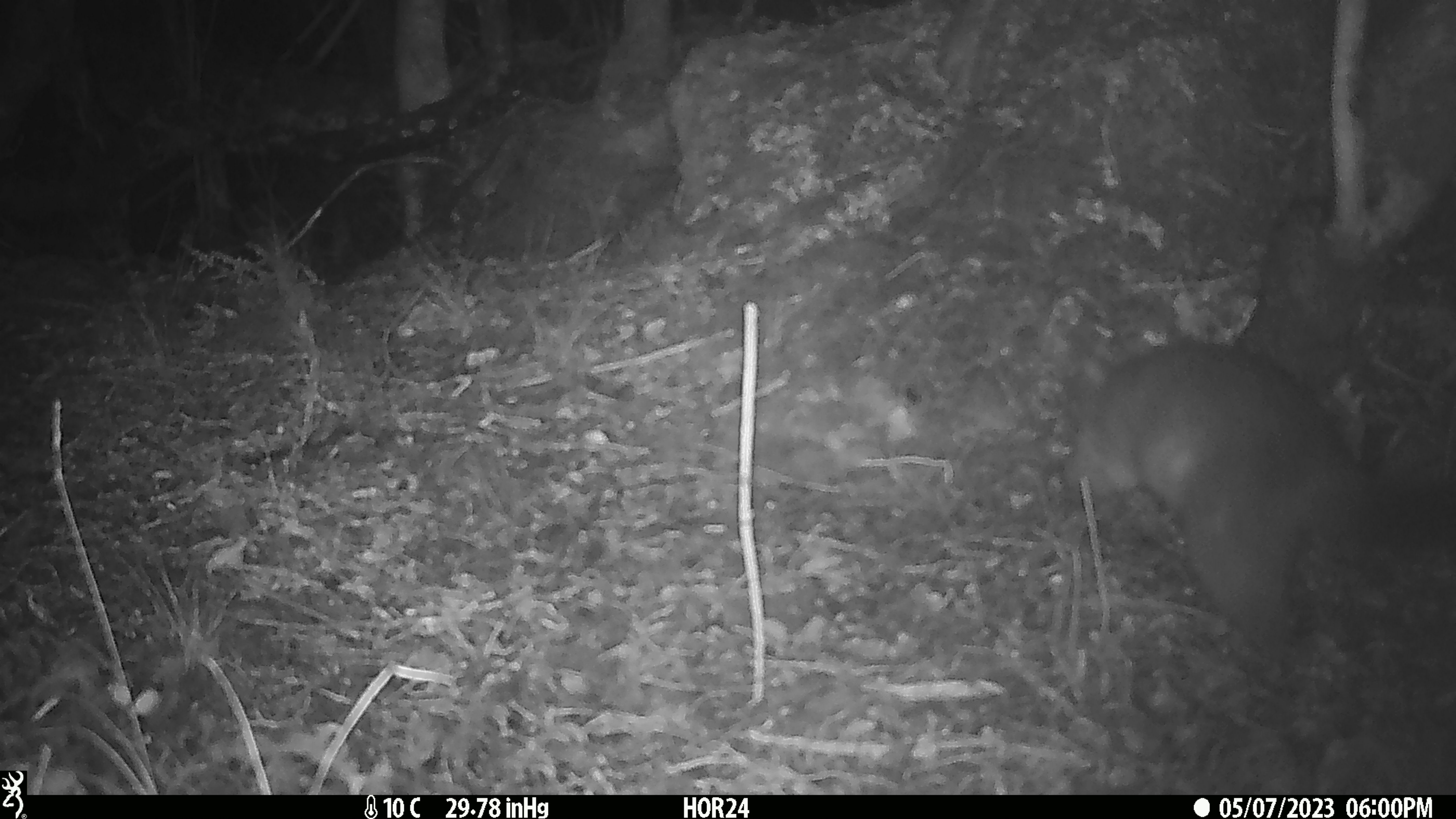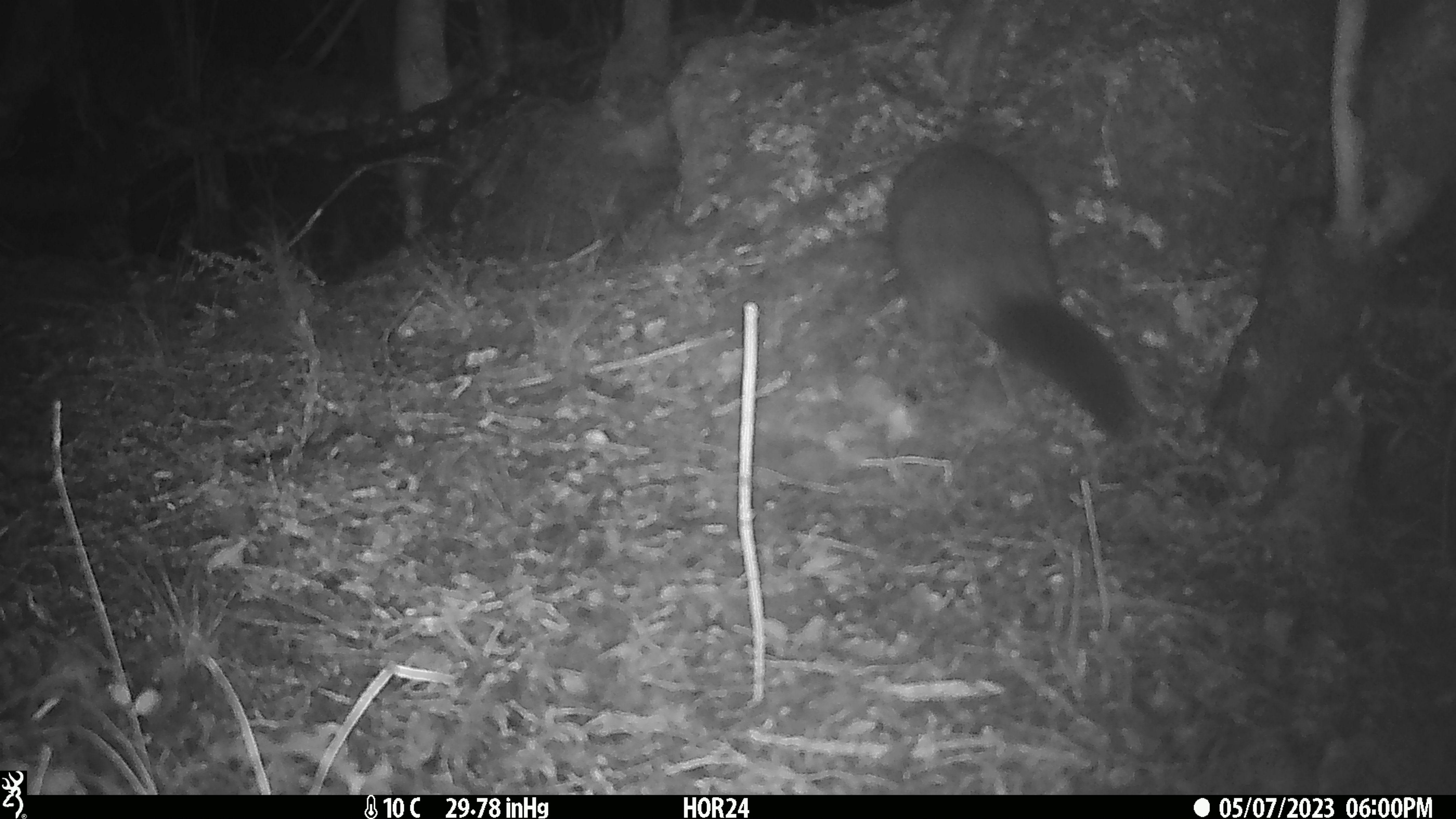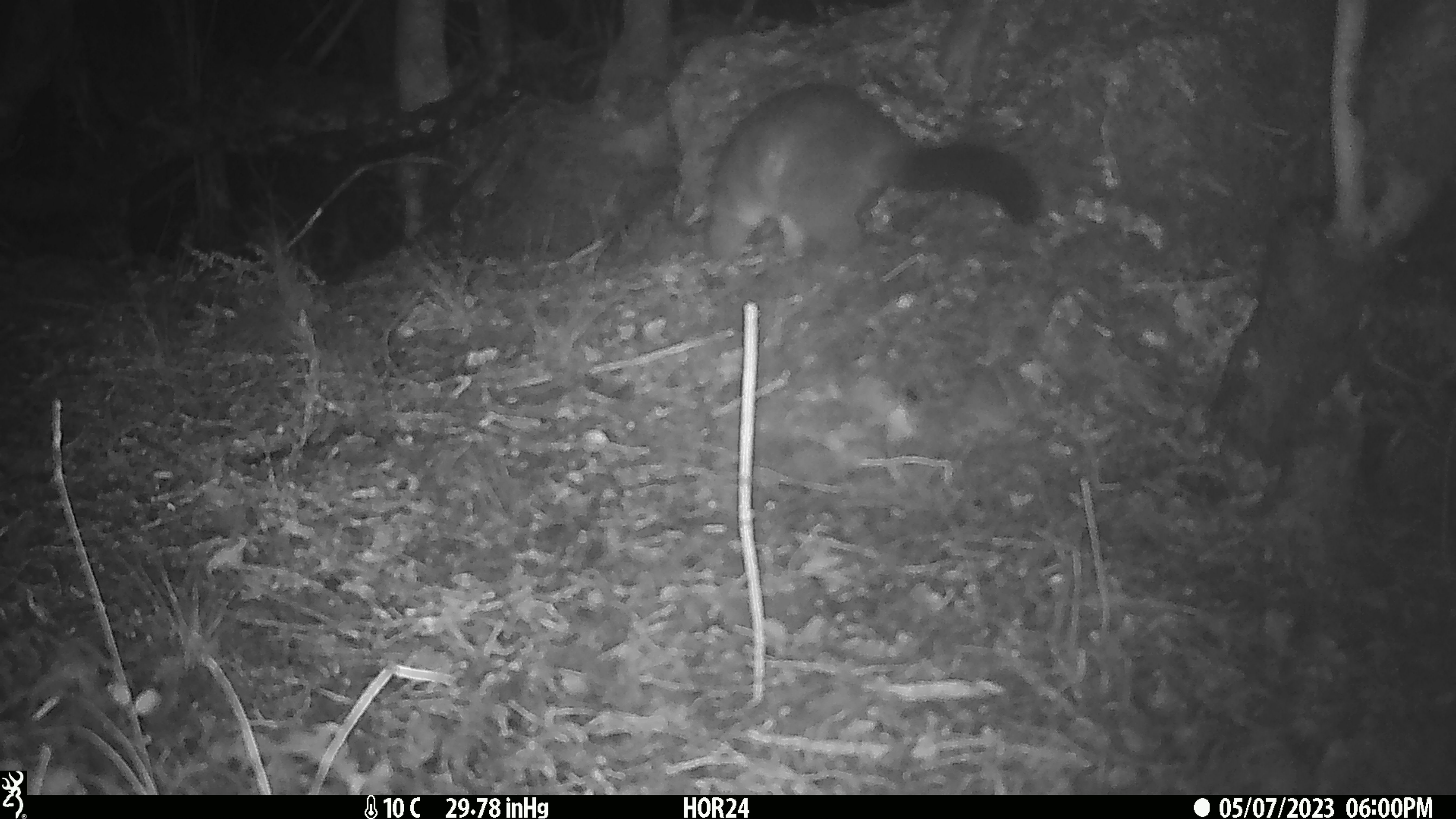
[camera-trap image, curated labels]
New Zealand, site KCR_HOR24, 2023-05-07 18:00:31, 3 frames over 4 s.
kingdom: Animalia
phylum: Chordata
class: Mammalia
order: Diprotodontia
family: Phalangeridae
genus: Trichosurus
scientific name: Trichosurus vulpecula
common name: common brushtail possum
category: possum